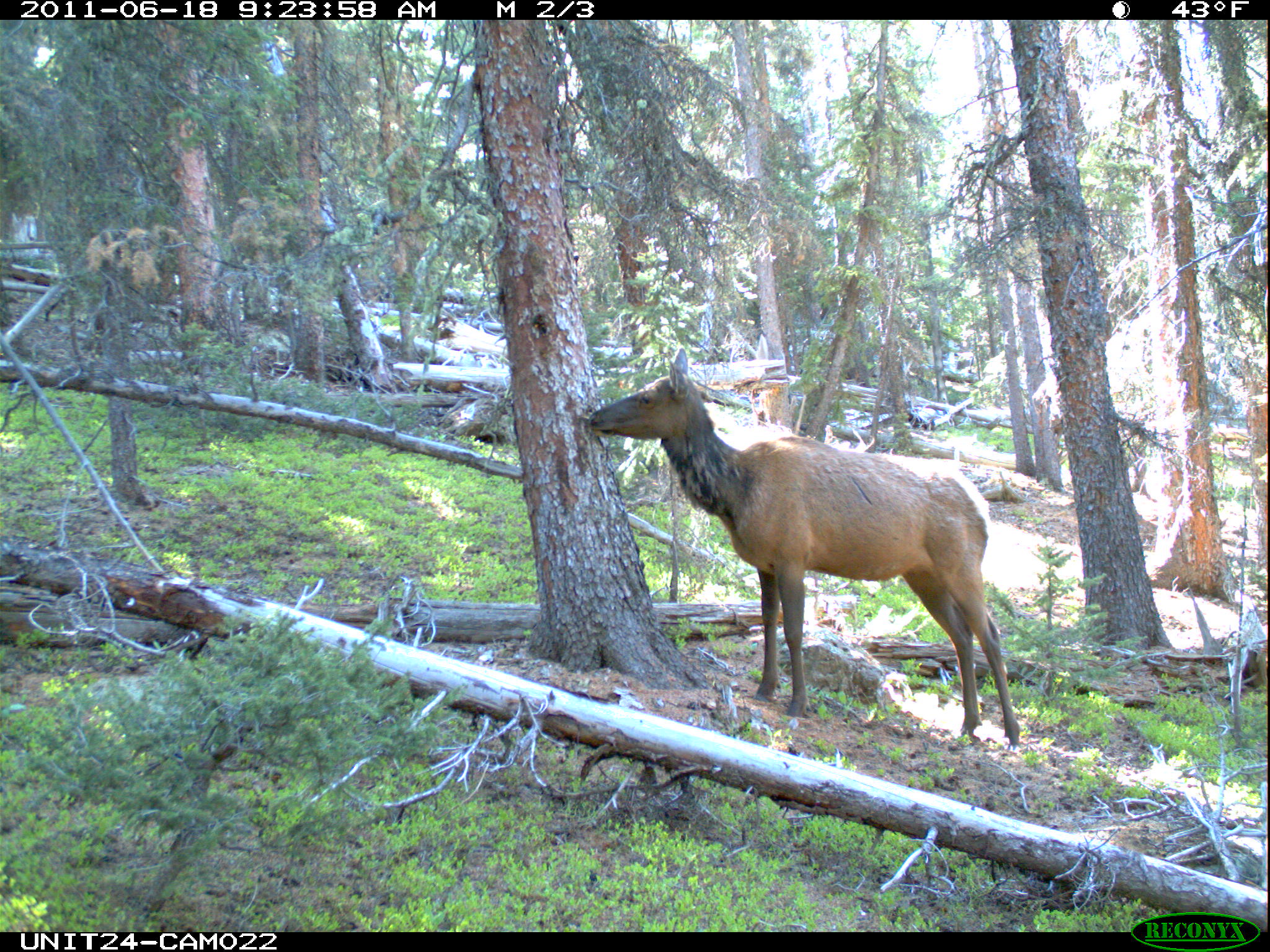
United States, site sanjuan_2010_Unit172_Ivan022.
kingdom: Animalia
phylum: Chordata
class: Mammalia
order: Artiodactyla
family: Cervidae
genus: Cervus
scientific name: Cervus elaphus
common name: red deer